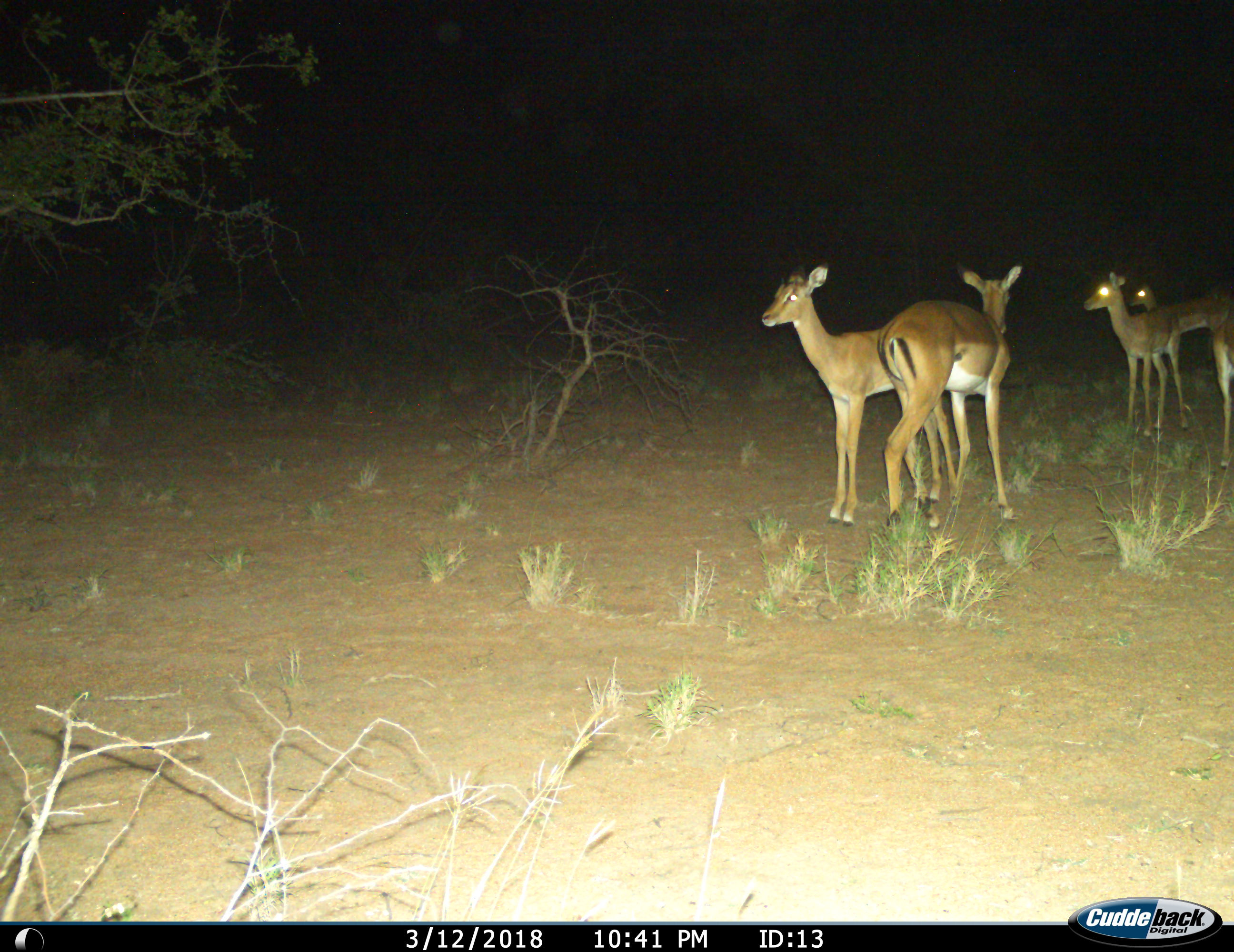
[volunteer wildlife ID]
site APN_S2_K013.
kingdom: Animalia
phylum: Chordata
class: Mammalia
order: Artiodactyla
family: Bovidae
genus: Aepyceros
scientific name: Aepyceros melampus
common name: impala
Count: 4.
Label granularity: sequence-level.